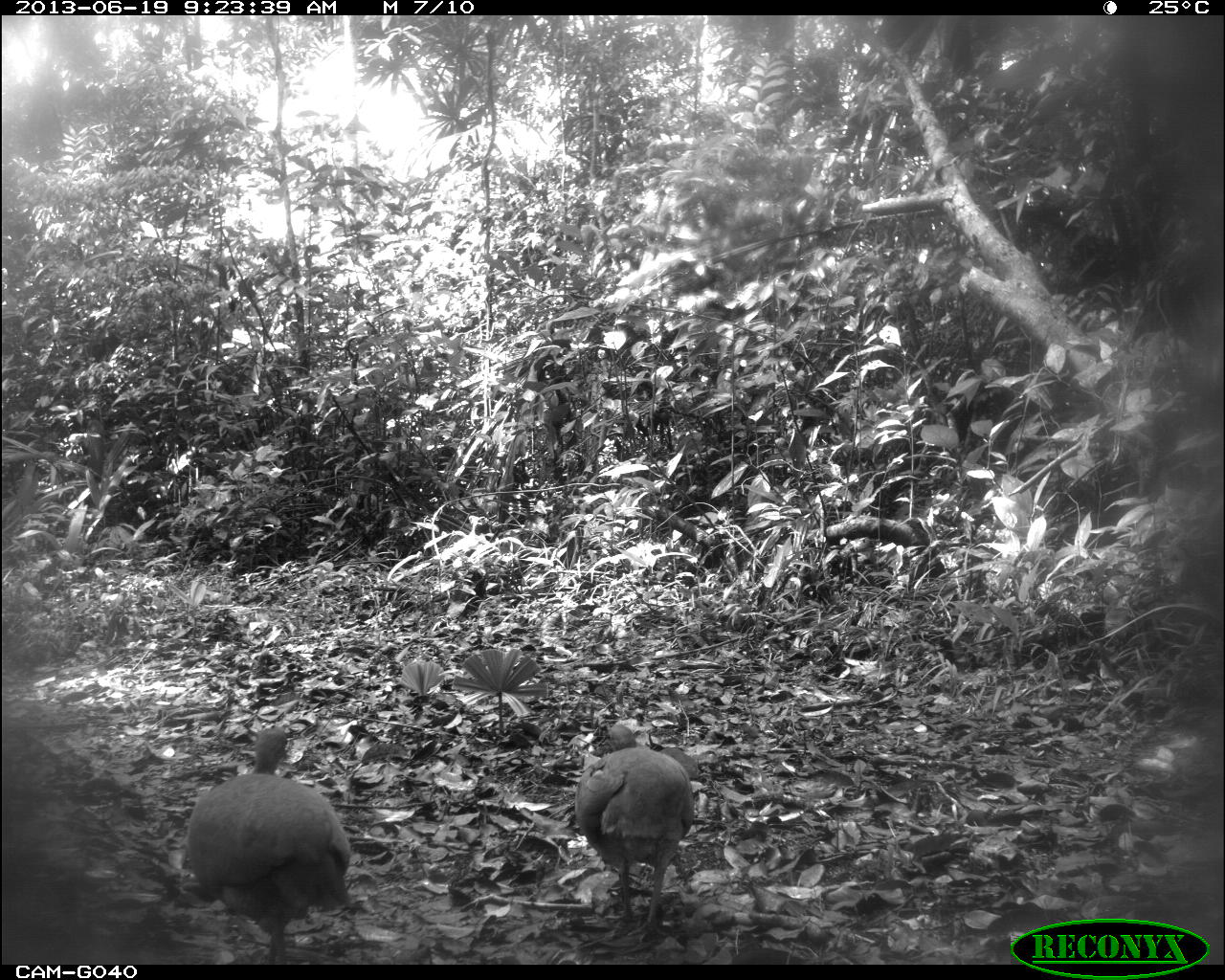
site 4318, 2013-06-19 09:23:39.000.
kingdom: Animalia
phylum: Chordata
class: Aves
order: Tinamiformes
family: Tinamidae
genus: Tinamus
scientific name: Tinamus major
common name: great tinamou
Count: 2.